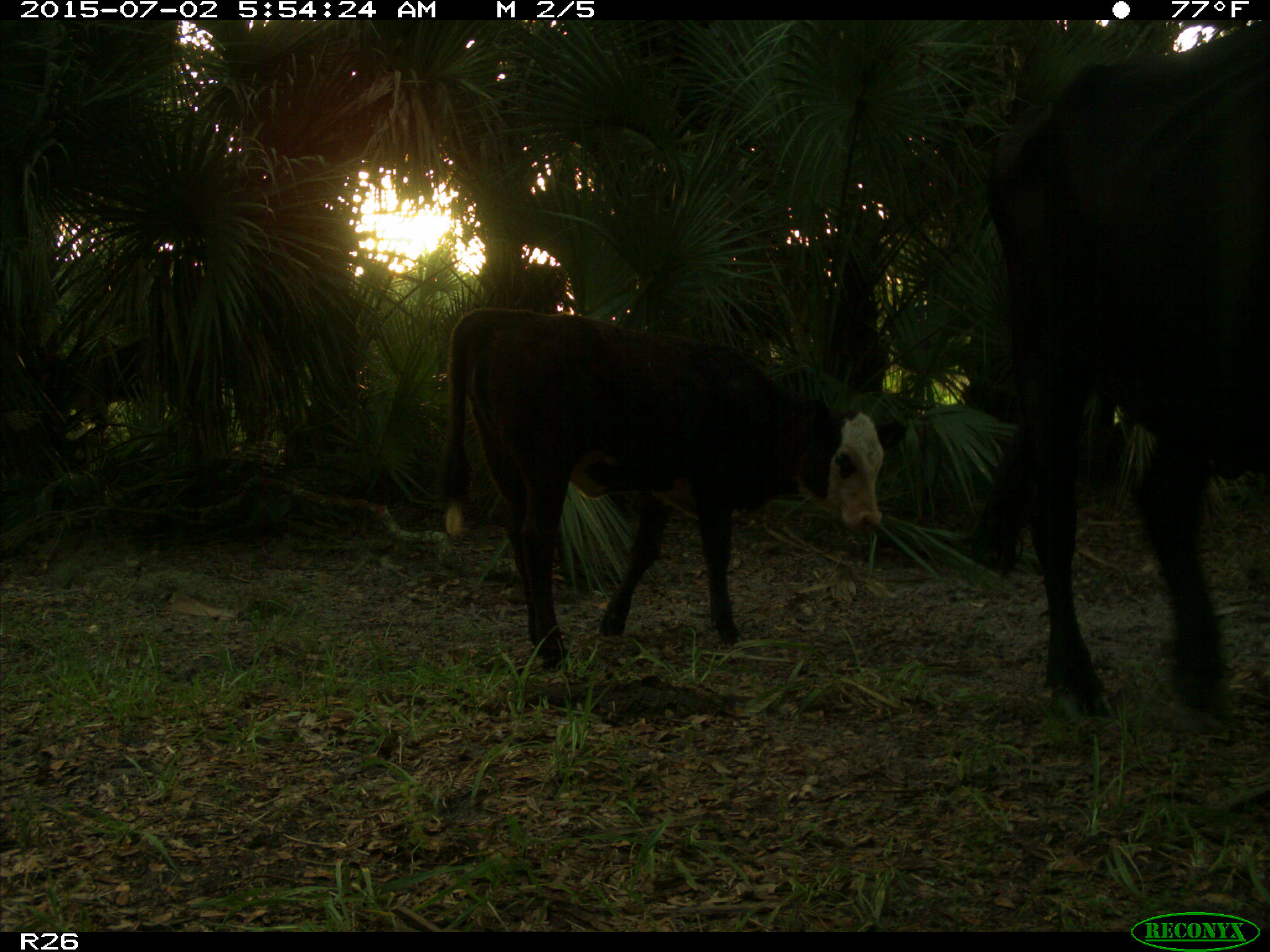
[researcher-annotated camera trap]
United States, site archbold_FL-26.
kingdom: Animalia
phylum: Chordata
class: Mammalia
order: Artiodactyla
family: Bovidae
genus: Bos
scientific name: Bos taurus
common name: domestic cow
Bos taurus (domestic cow).